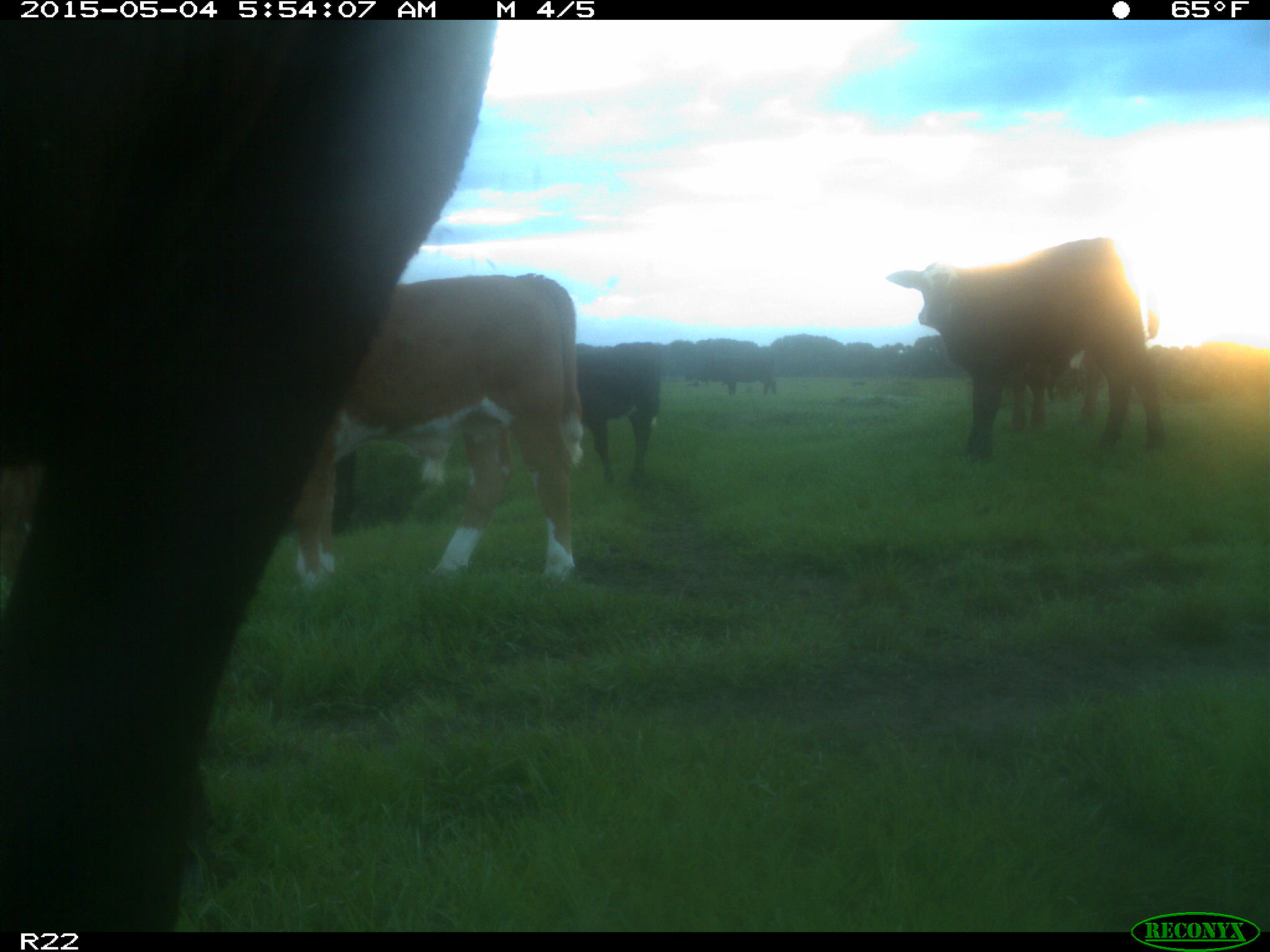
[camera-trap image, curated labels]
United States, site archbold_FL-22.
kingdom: Animalia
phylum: Chordata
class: Mammalia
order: Artiodactyla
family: Bovidae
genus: Bos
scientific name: Bos taurus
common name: domestic cow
Bos taurus (domestic cow).